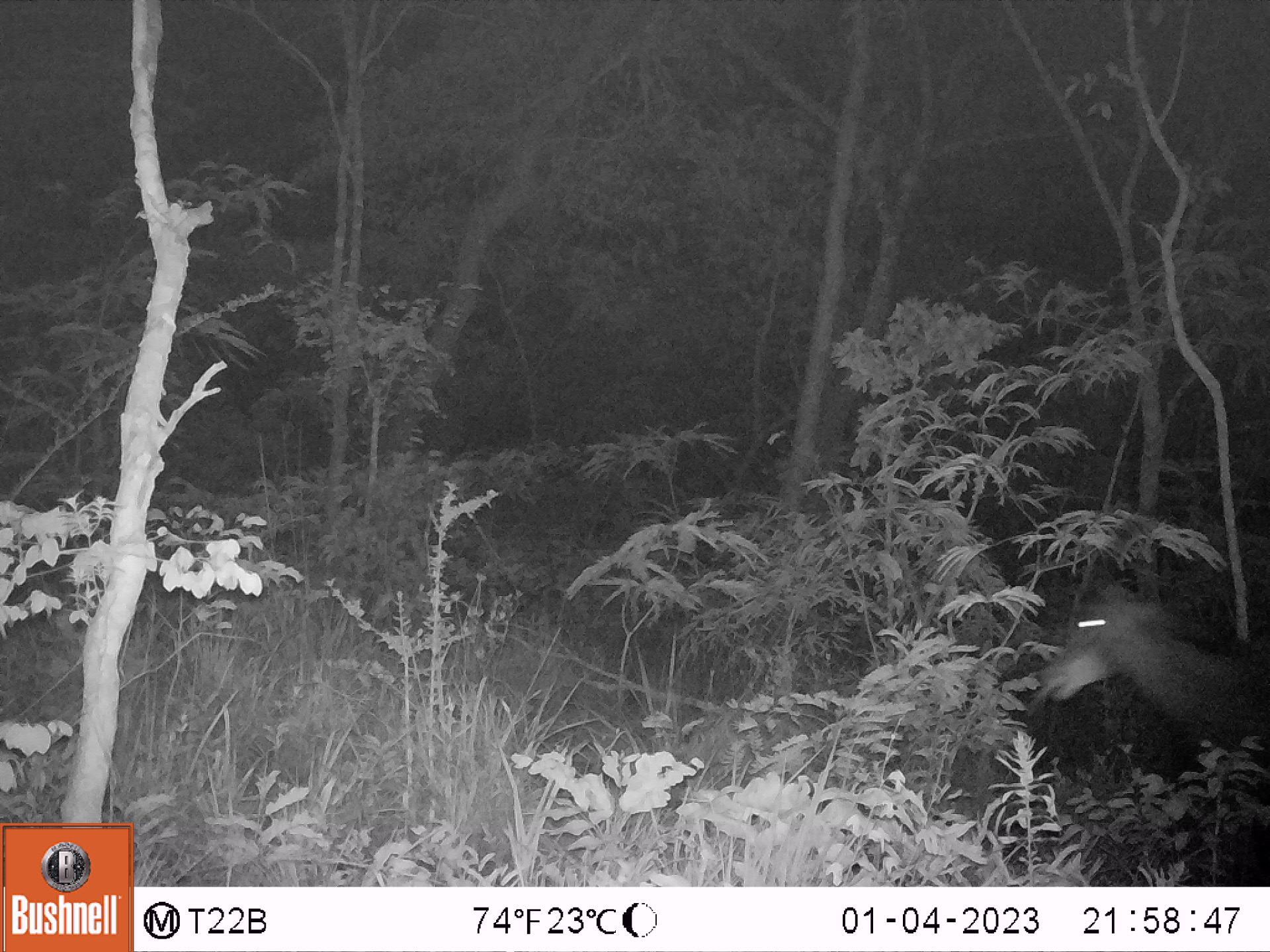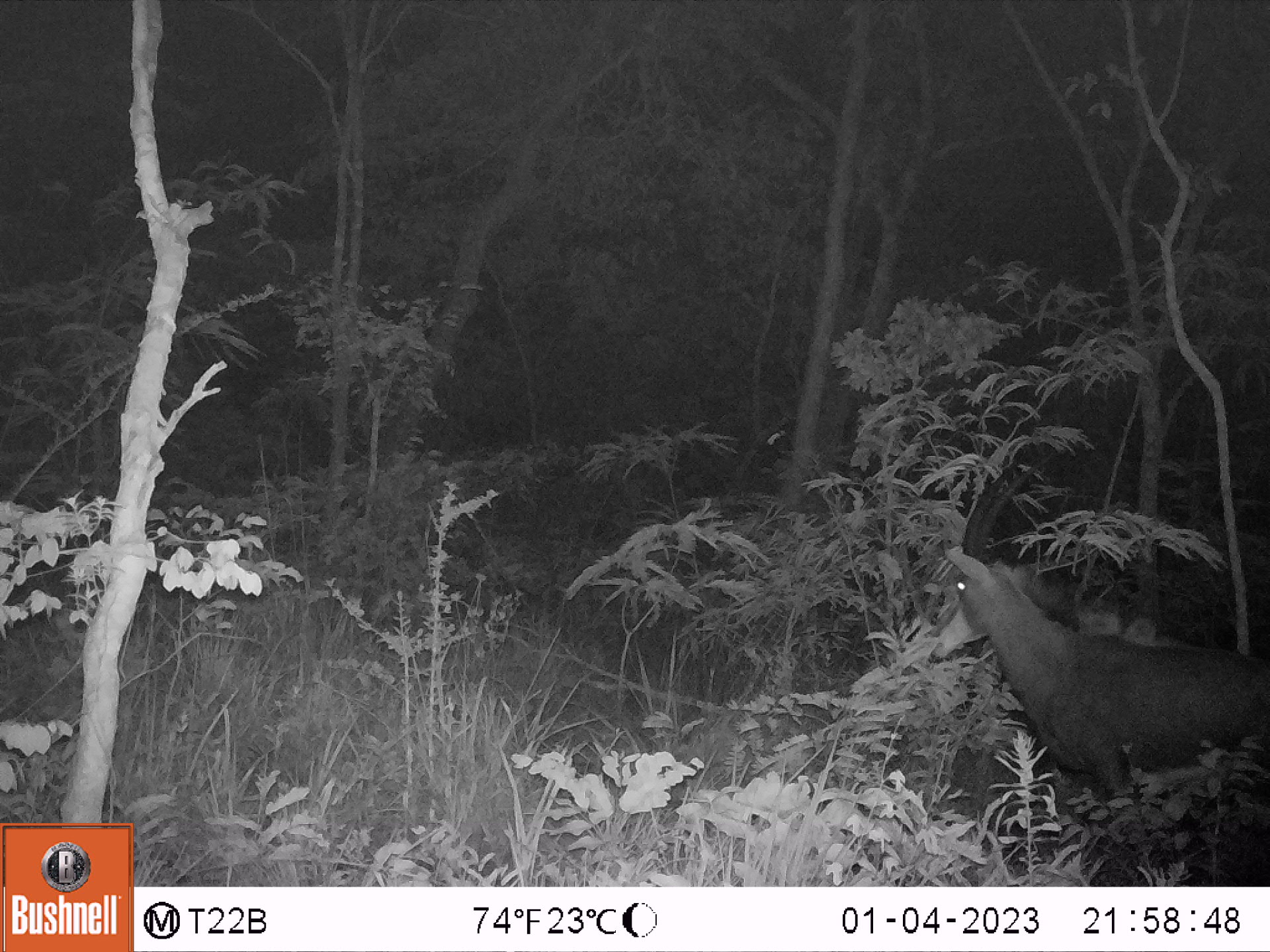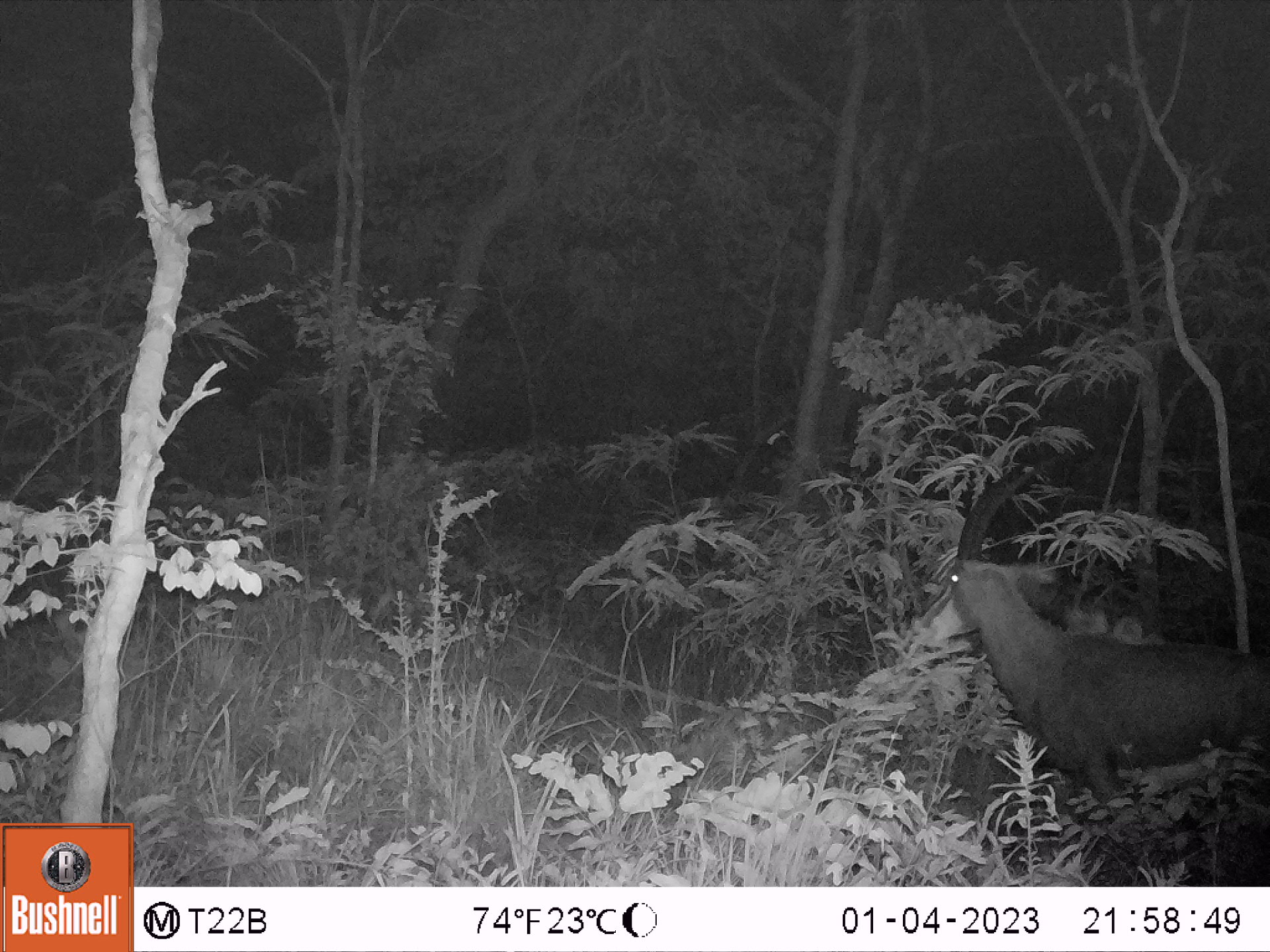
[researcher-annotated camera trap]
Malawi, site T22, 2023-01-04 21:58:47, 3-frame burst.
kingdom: Animalia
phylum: Chordata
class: Mammalia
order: Artiodactyla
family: Bovidae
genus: Hippotragus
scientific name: Hippotragus niger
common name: sable antelope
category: sable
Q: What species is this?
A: Sable (sable antelope) (Hippotragus niger).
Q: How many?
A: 1.